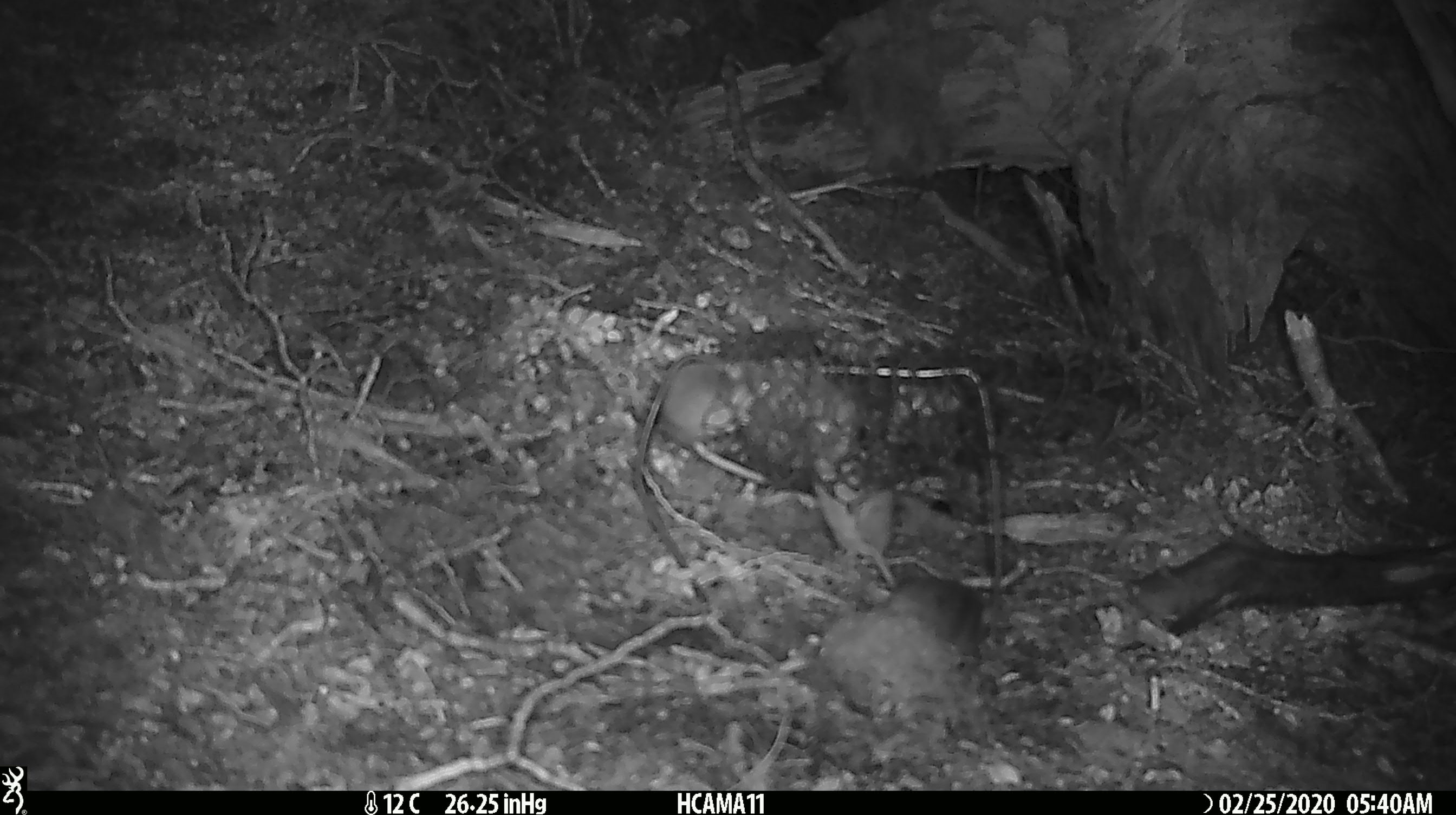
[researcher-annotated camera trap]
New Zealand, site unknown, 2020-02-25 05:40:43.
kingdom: Animalia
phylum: Chordata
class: Mammalia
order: Rodentia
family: Muridae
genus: Mus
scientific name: Mus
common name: mouse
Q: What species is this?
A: Mouse (Mus).